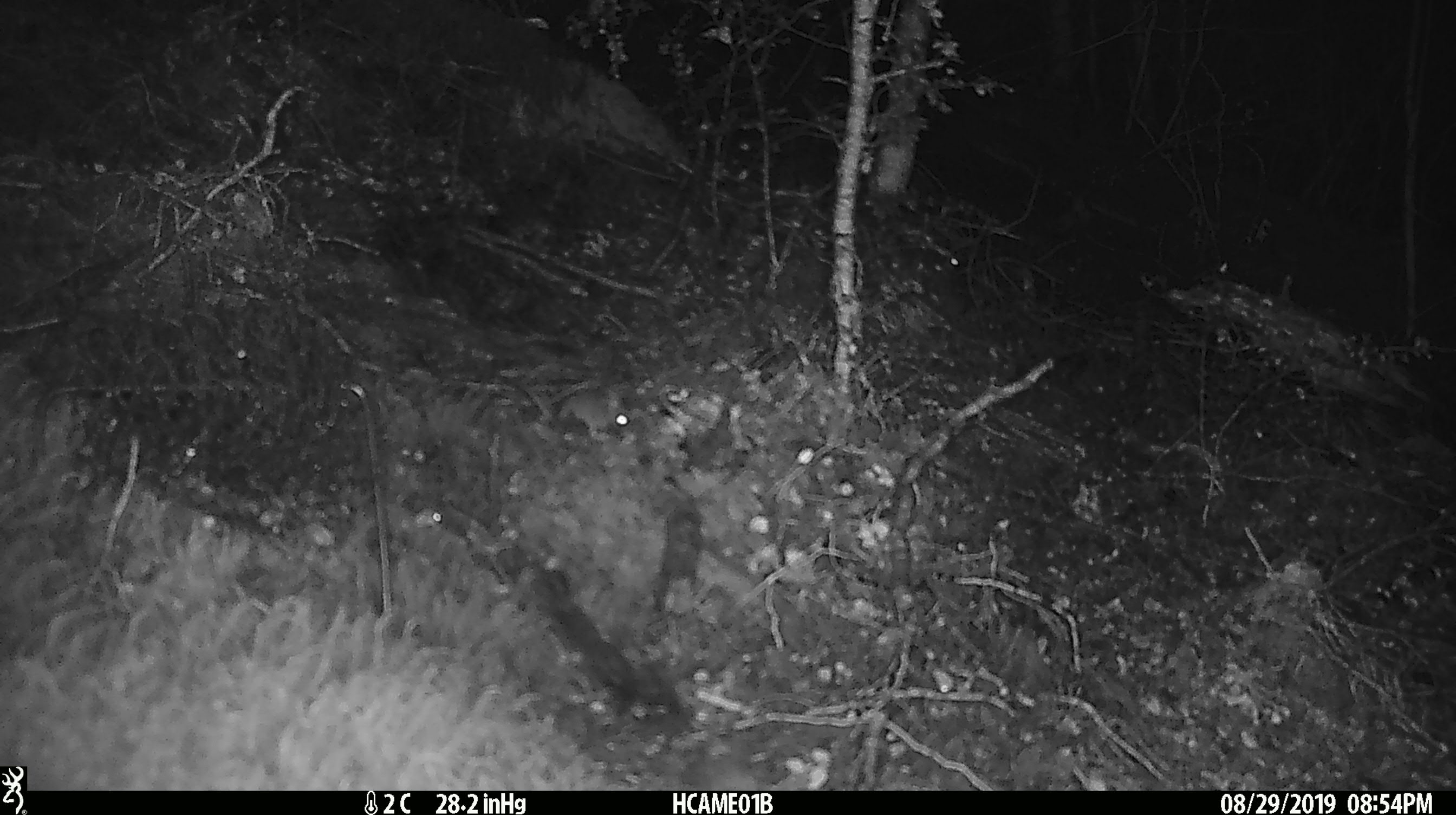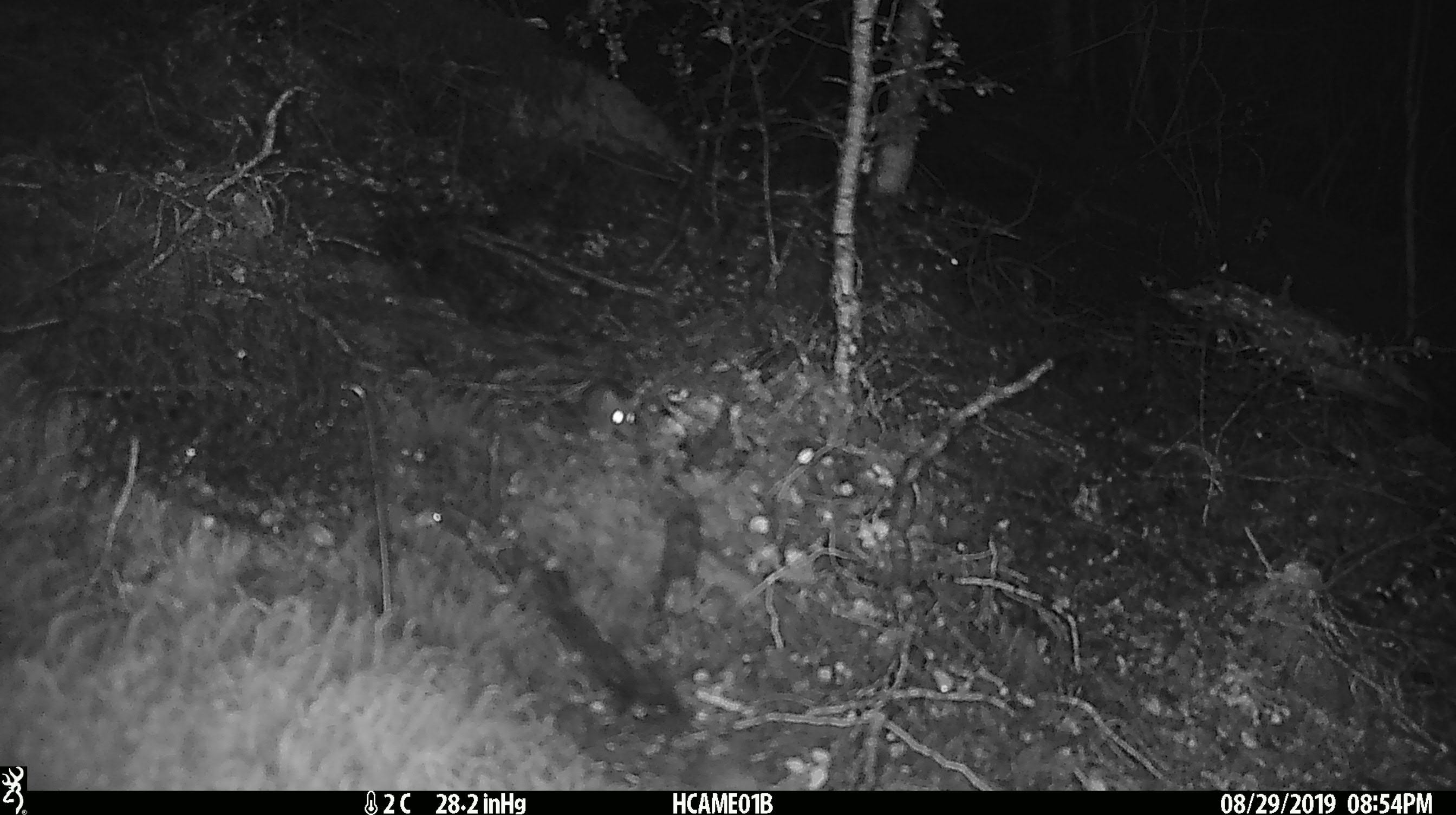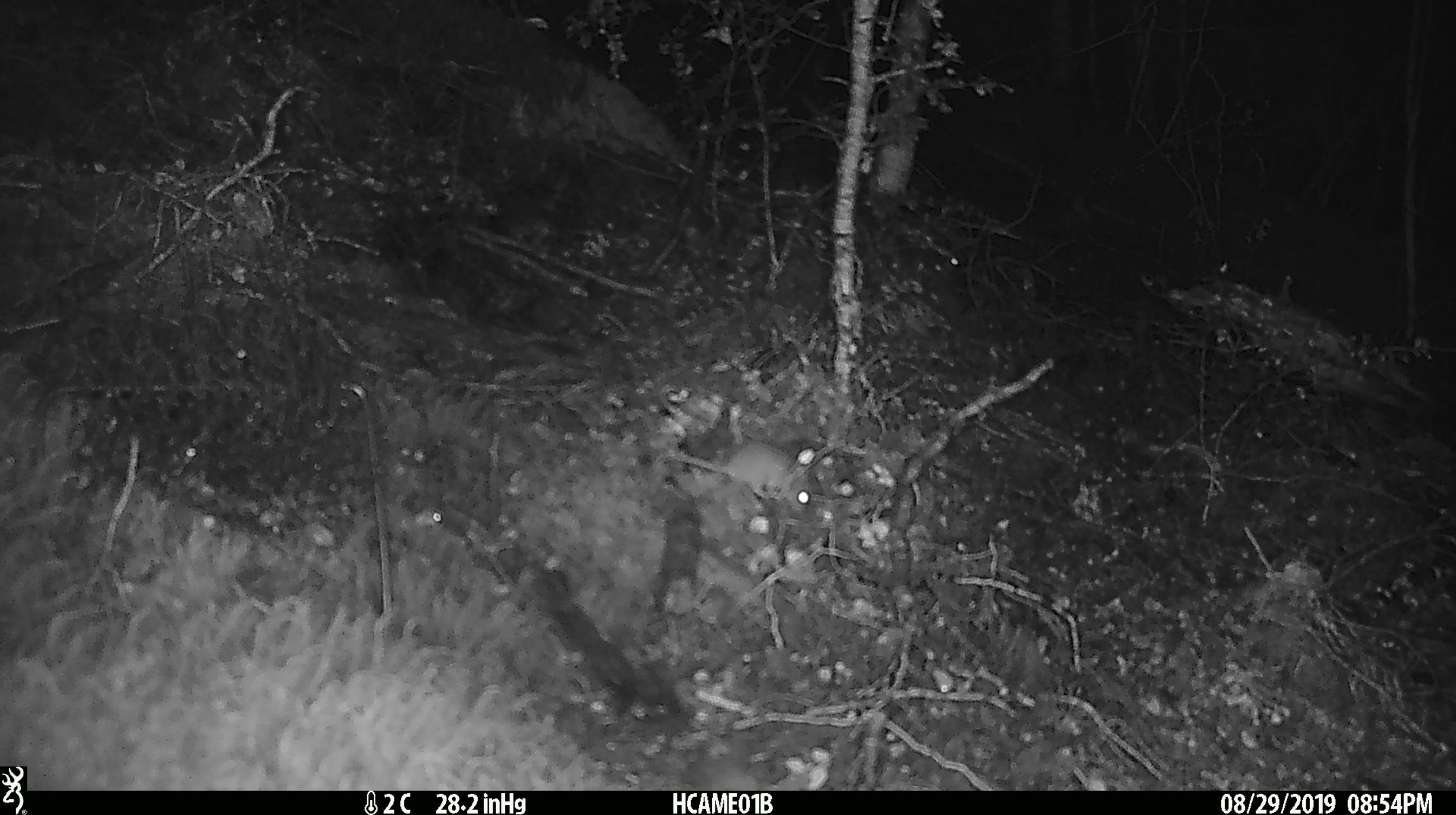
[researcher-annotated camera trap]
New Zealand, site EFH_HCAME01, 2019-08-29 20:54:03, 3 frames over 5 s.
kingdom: Animalia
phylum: Chordata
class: Mammalia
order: Rodentia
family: Muridae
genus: Mus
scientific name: Mus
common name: mouse